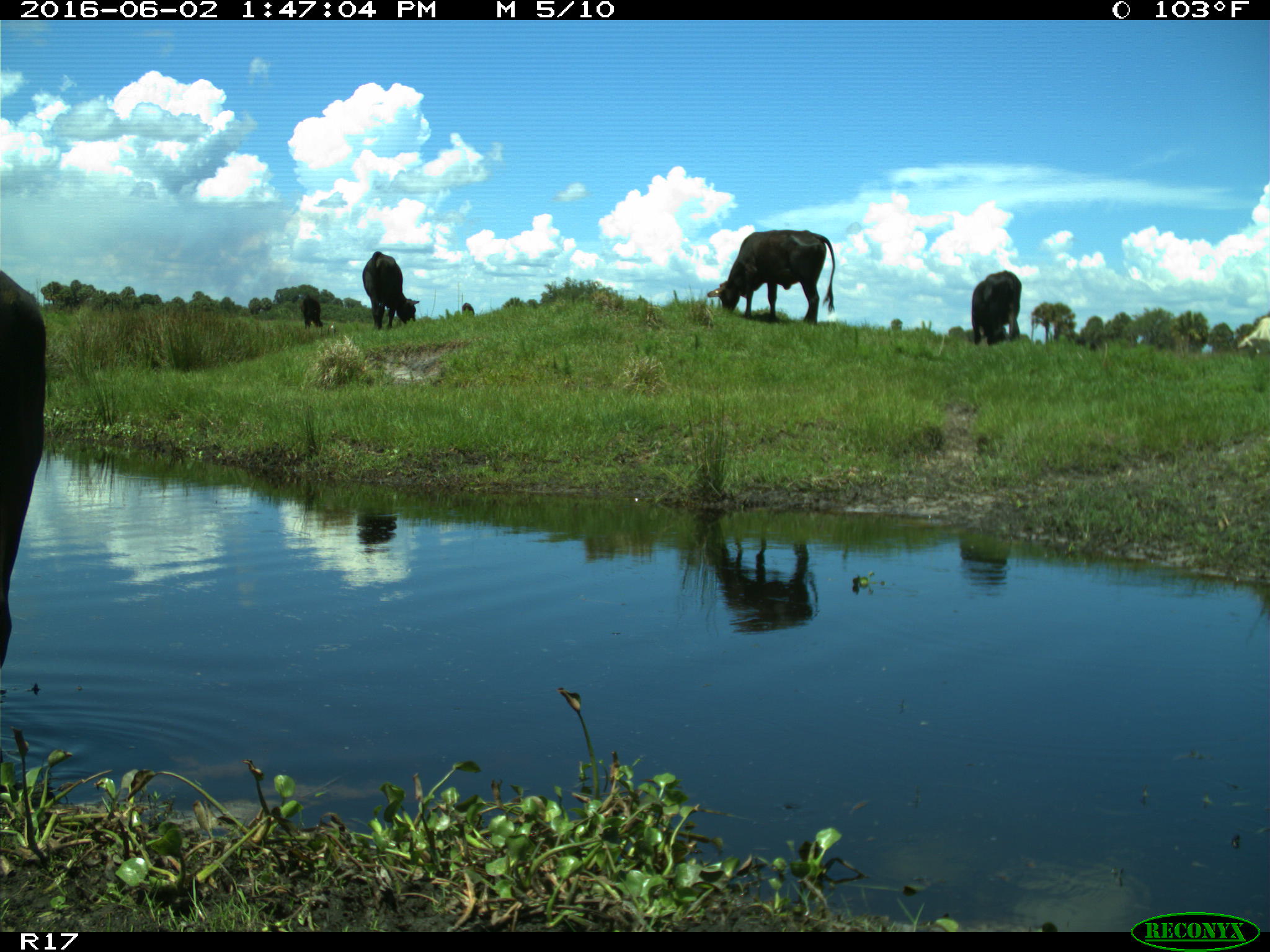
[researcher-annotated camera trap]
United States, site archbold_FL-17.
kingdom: Animalia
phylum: Chordata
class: Mammalia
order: Artiodactyla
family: Bovidae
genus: Bos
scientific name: Bos taurus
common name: domestic cow